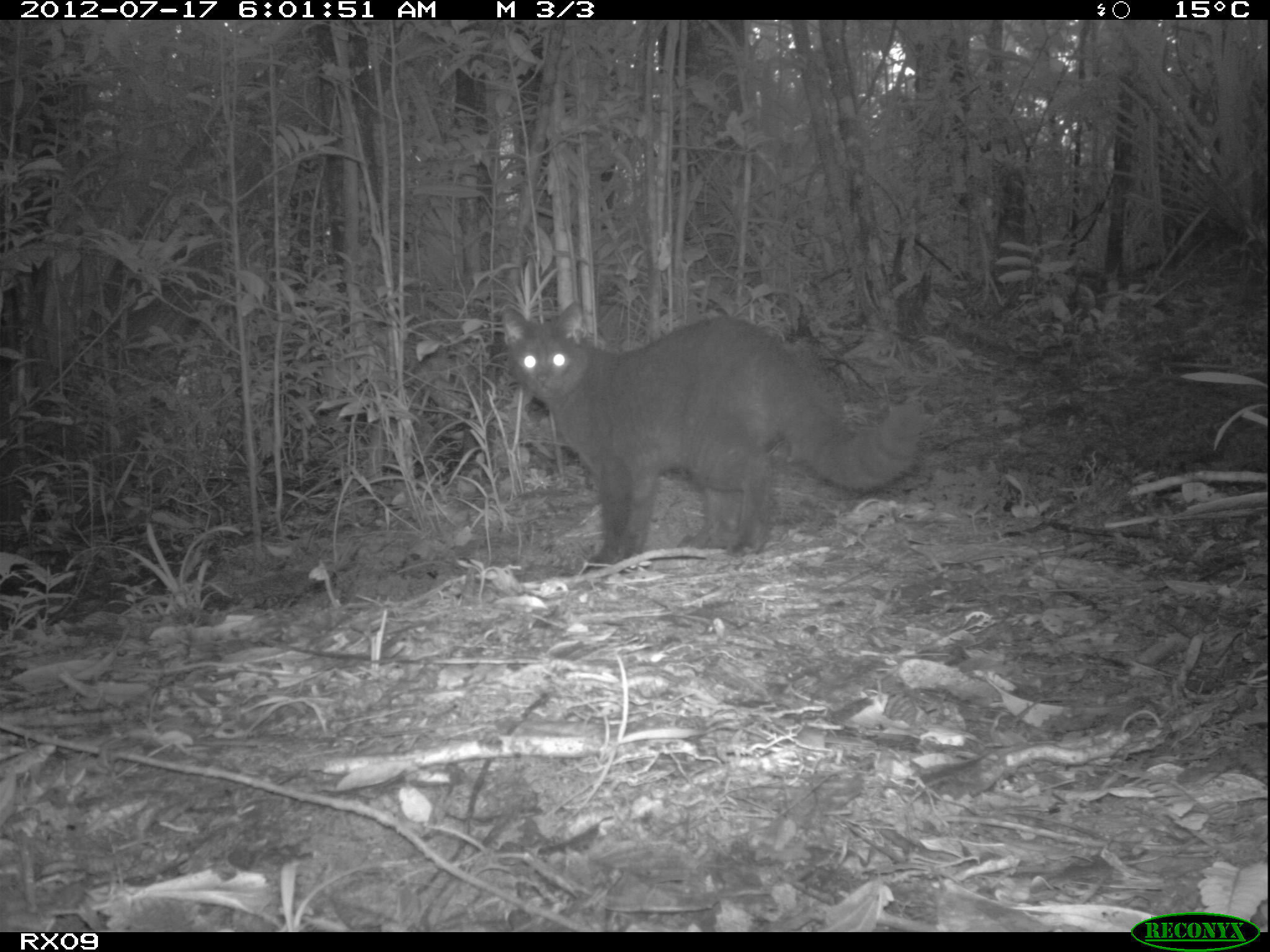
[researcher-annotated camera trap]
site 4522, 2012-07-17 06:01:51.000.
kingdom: Animalia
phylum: Chordata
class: Mammalia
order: Carnivora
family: Felidae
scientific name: Felidae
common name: felids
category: felis sp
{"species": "felis sp (felids) (Felidae)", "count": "1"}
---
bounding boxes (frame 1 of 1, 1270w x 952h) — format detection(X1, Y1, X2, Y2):
felis sp: detection(498, 298, 926, 573)